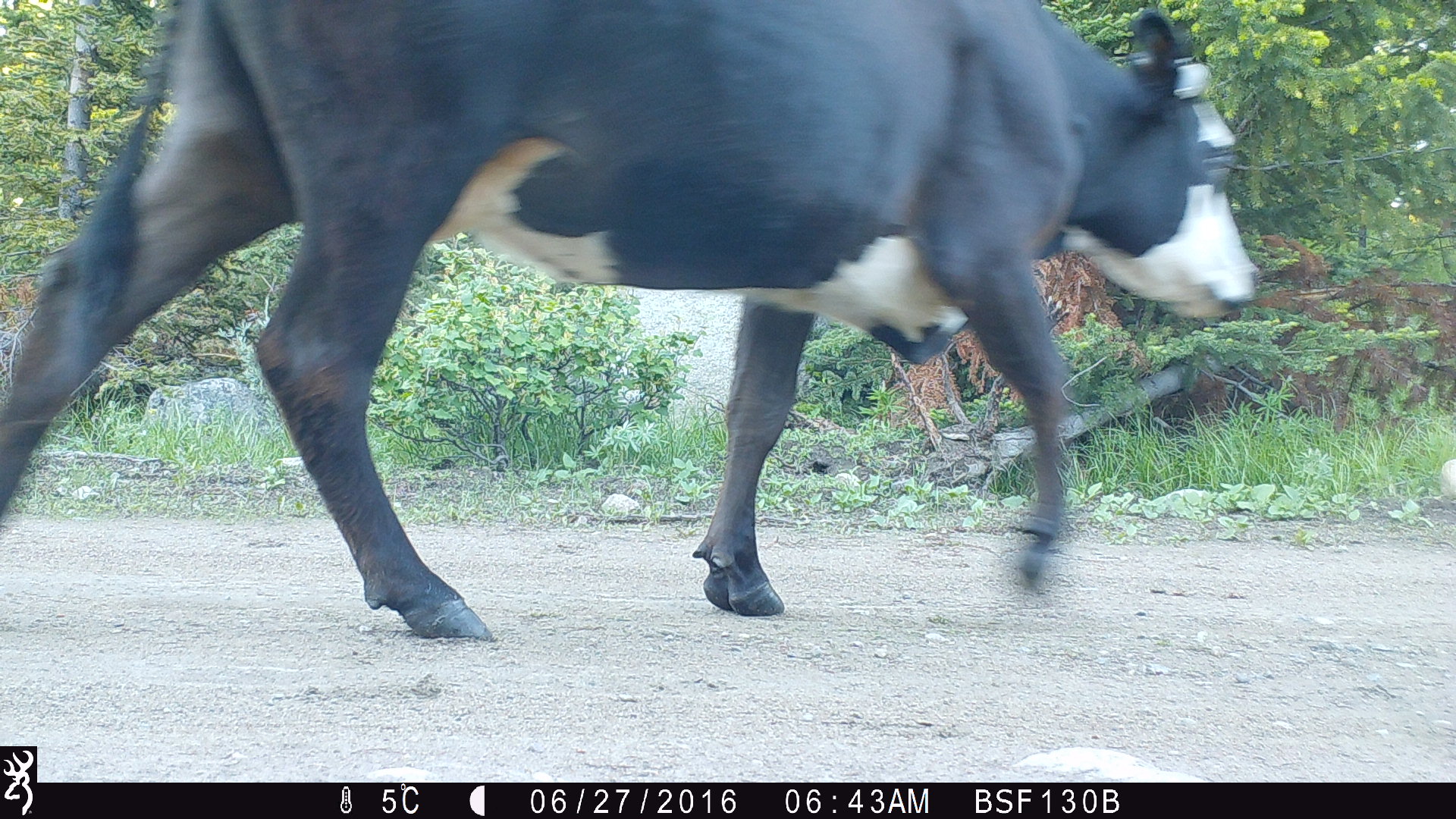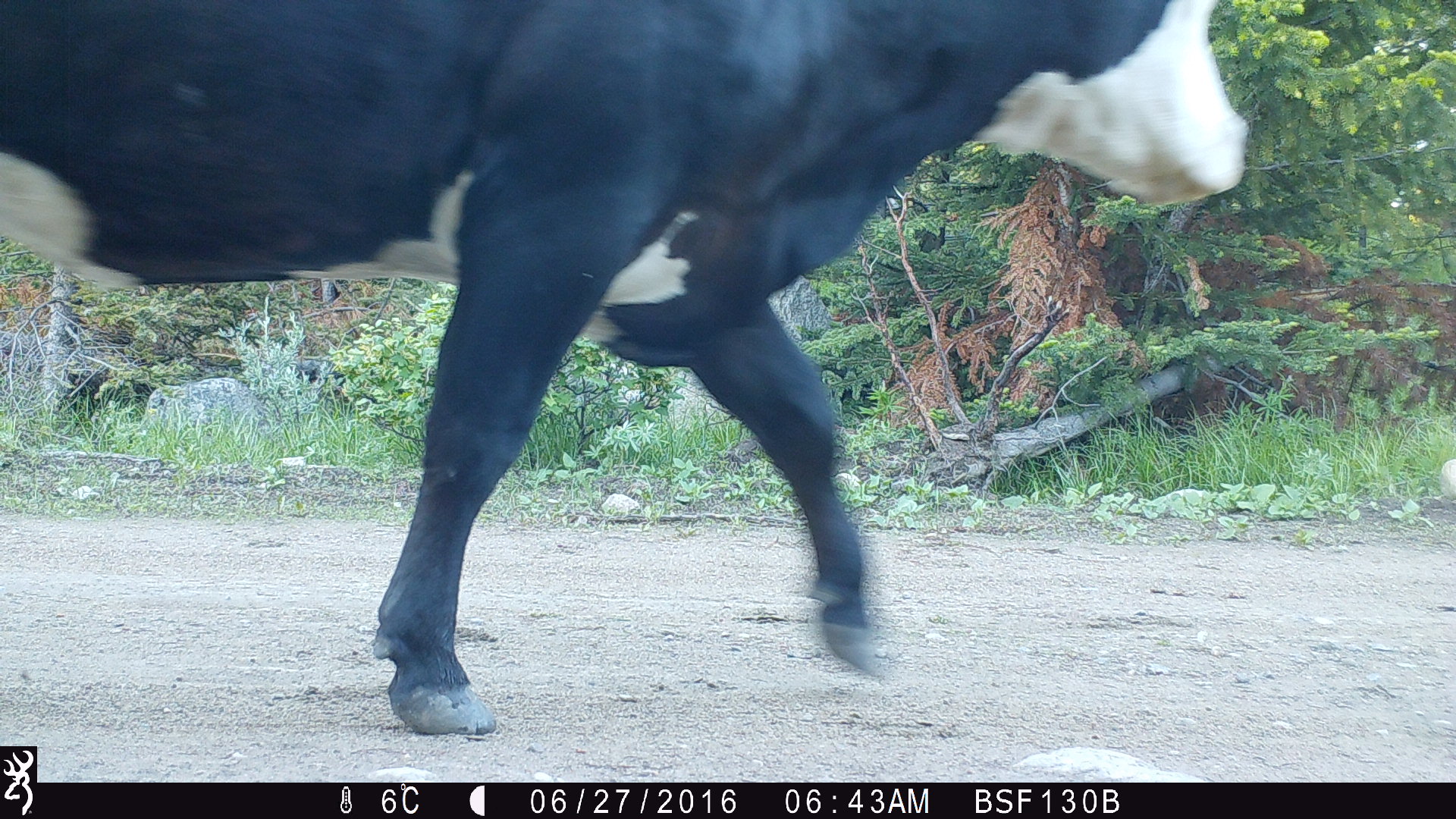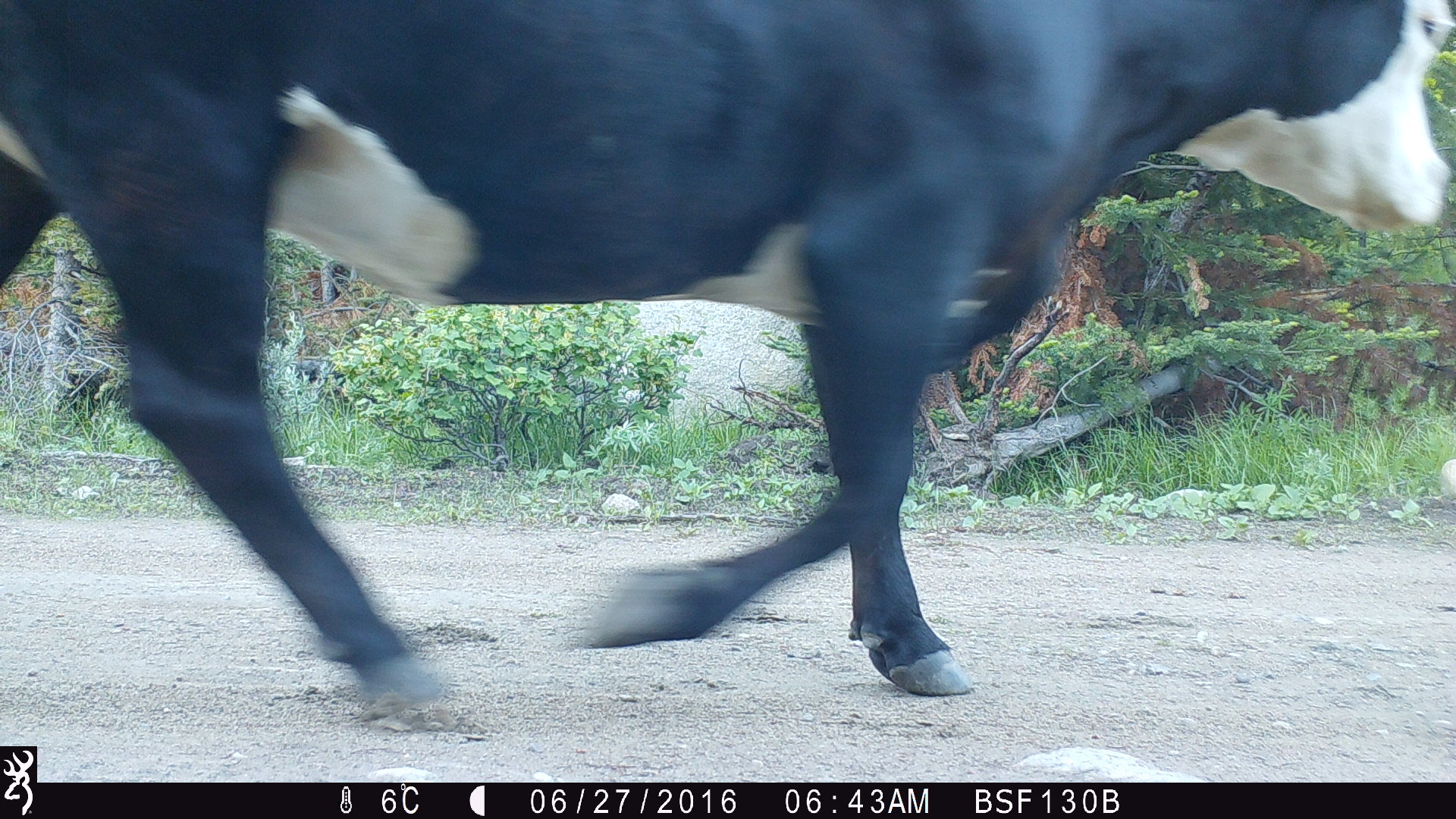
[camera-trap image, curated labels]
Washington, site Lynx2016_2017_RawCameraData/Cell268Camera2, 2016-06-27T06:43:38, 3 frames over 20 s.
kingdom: Animalia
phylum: Chordata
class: Mammalia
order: Artiodactyla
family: Bovidae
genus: Bos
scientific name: Bos taurus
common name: domestic cattle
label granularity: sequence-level